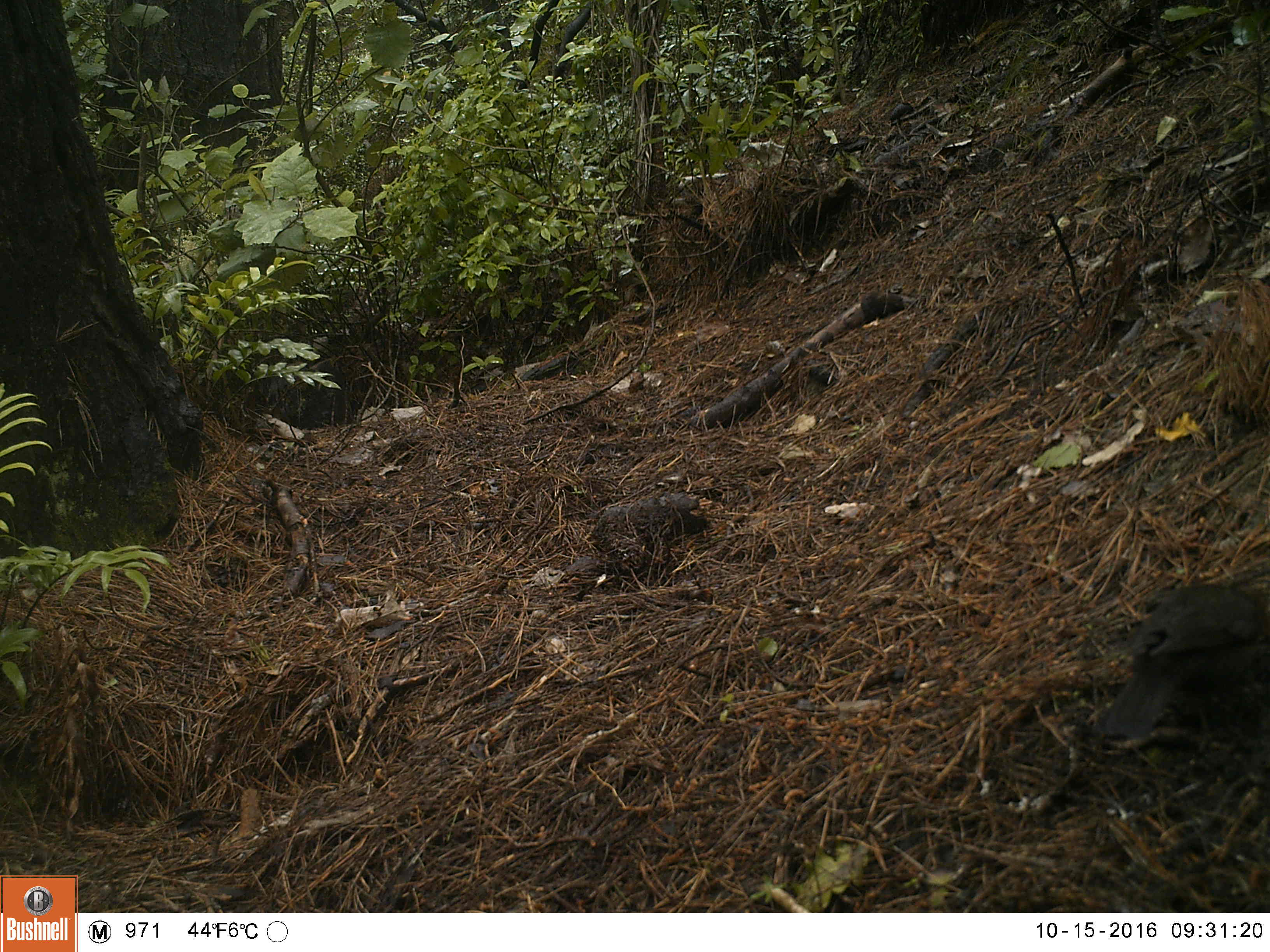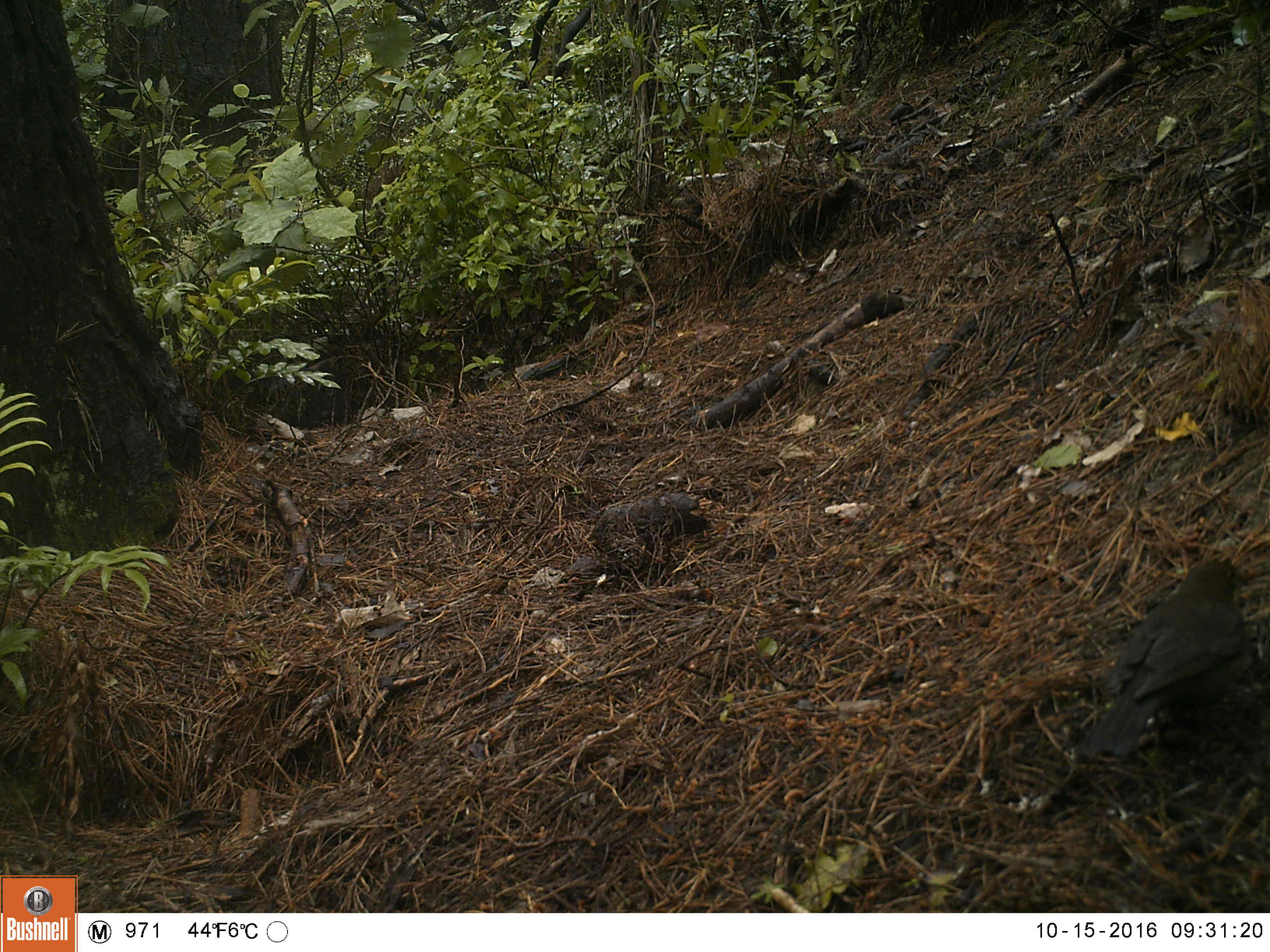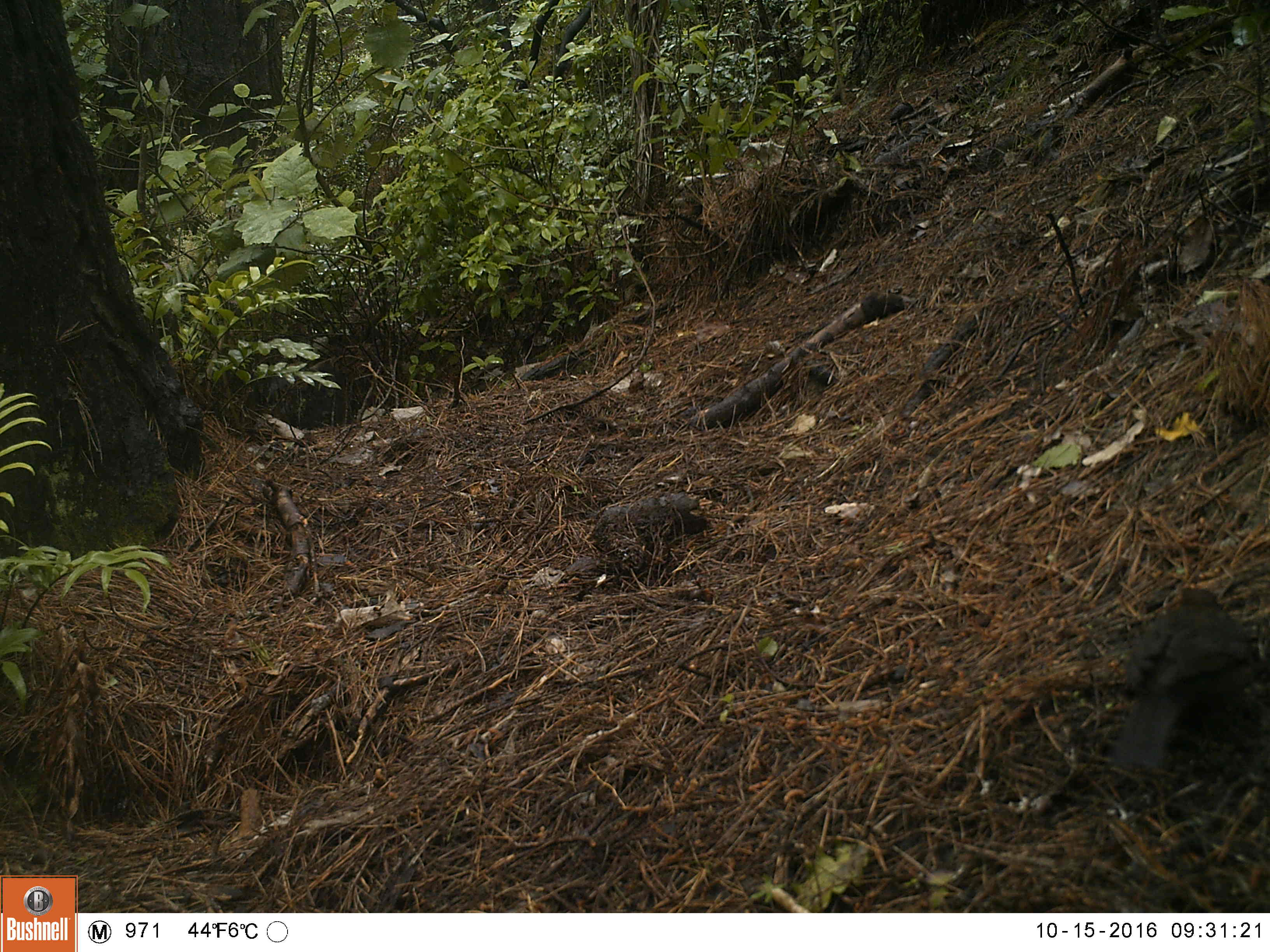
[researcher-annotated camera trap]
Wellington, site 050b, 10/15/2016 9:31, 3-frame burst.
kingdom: Animalia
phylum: Chordata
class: Aves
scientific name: Aves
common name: bird